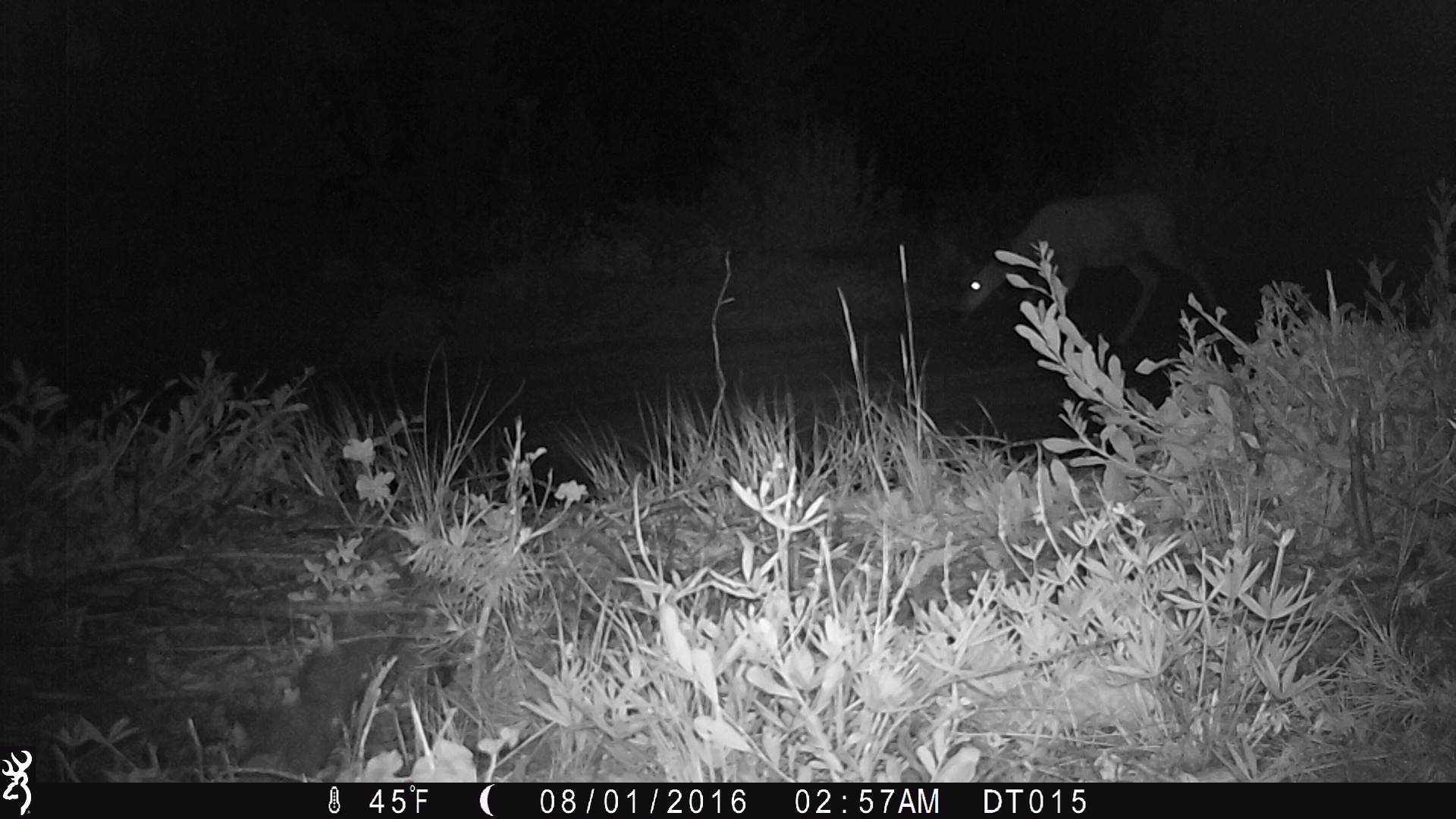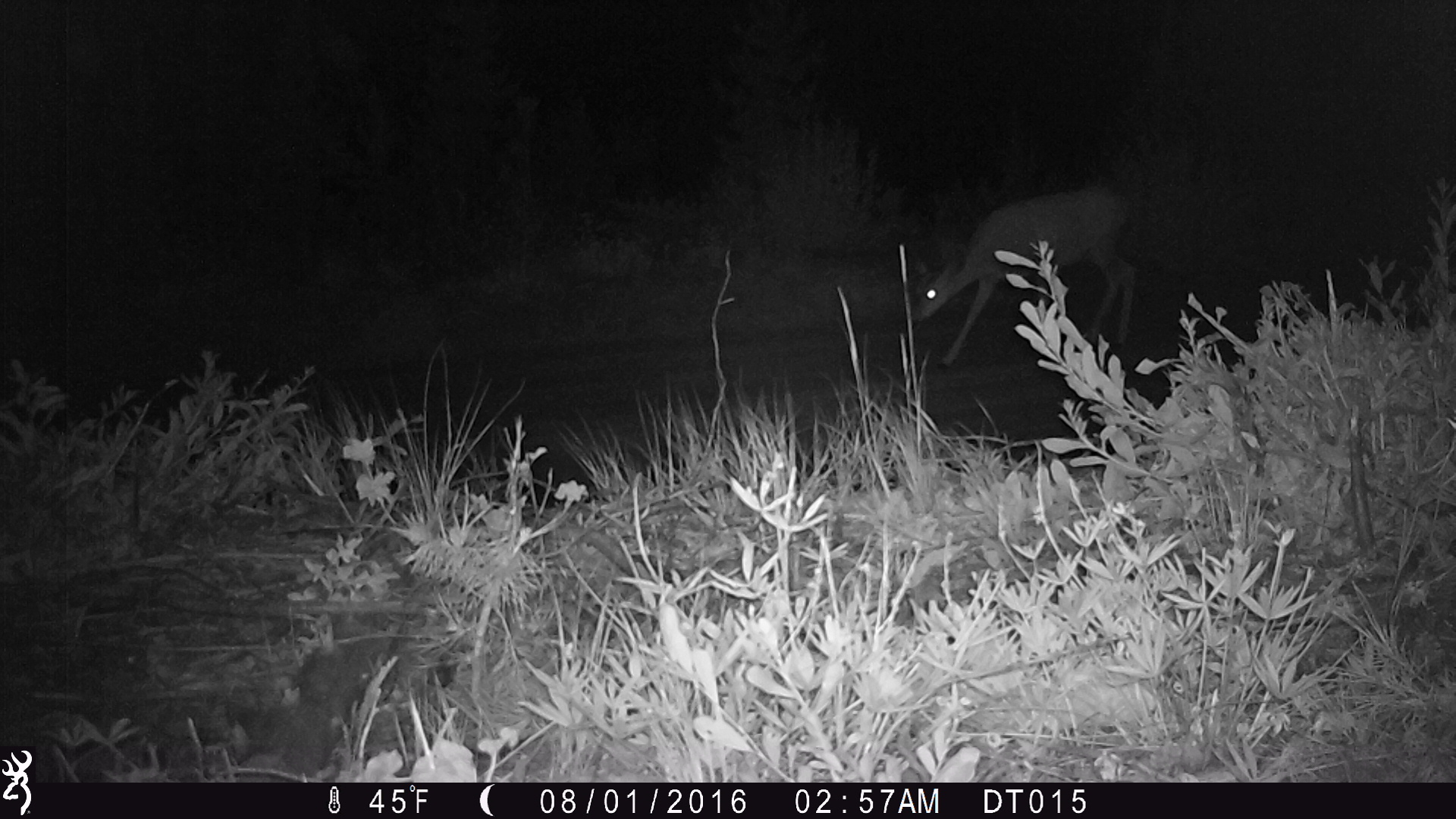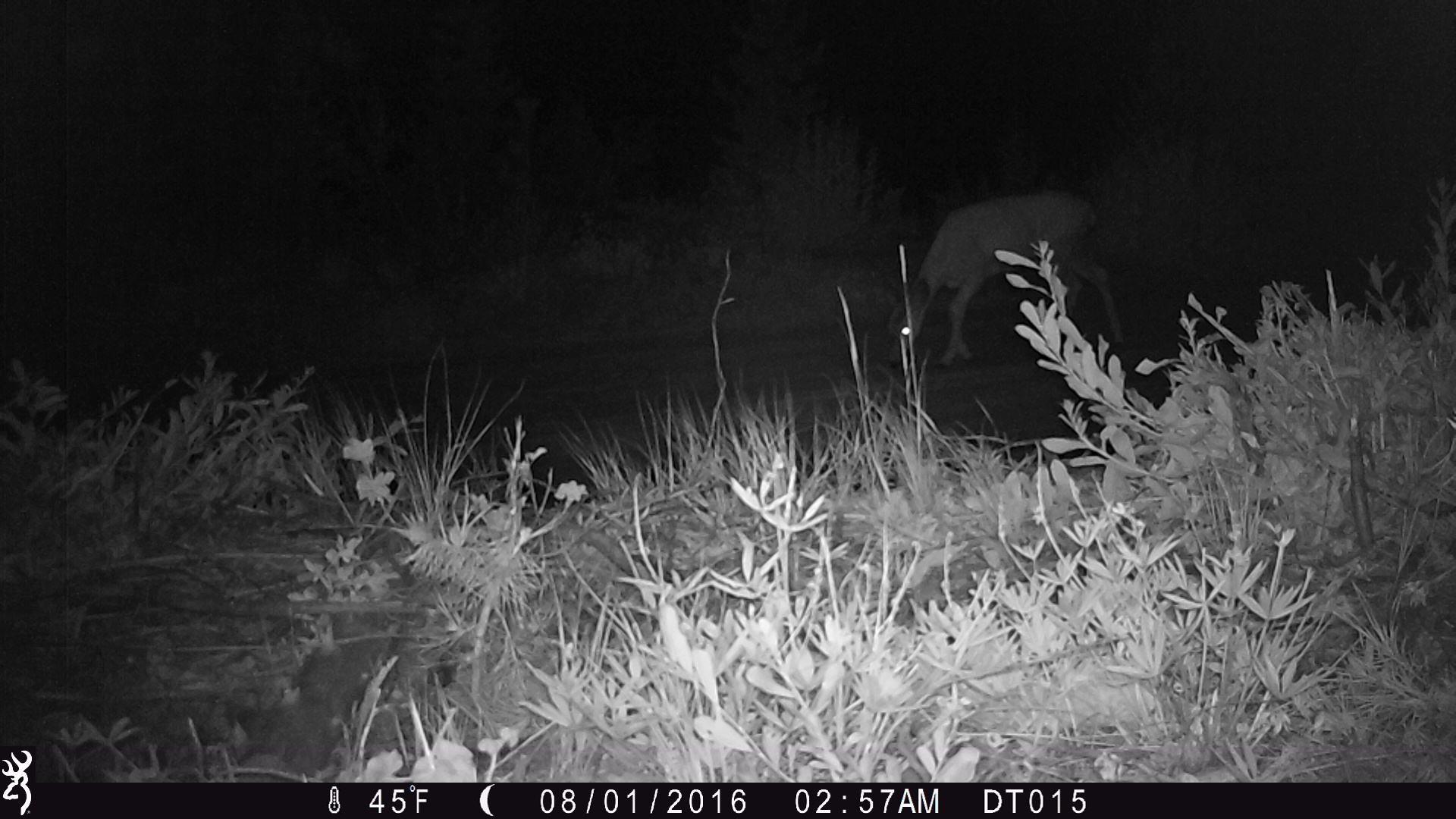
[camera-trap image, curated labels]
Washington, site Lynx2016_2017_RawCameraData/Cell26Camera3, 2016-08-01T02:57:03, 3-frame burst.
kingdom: Animalia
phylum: Chordata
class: Mammalia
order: Artiodactyla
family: Cervidae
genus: Odocoileus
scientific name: Odocoileus hemionus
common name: mule deer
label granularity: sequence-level